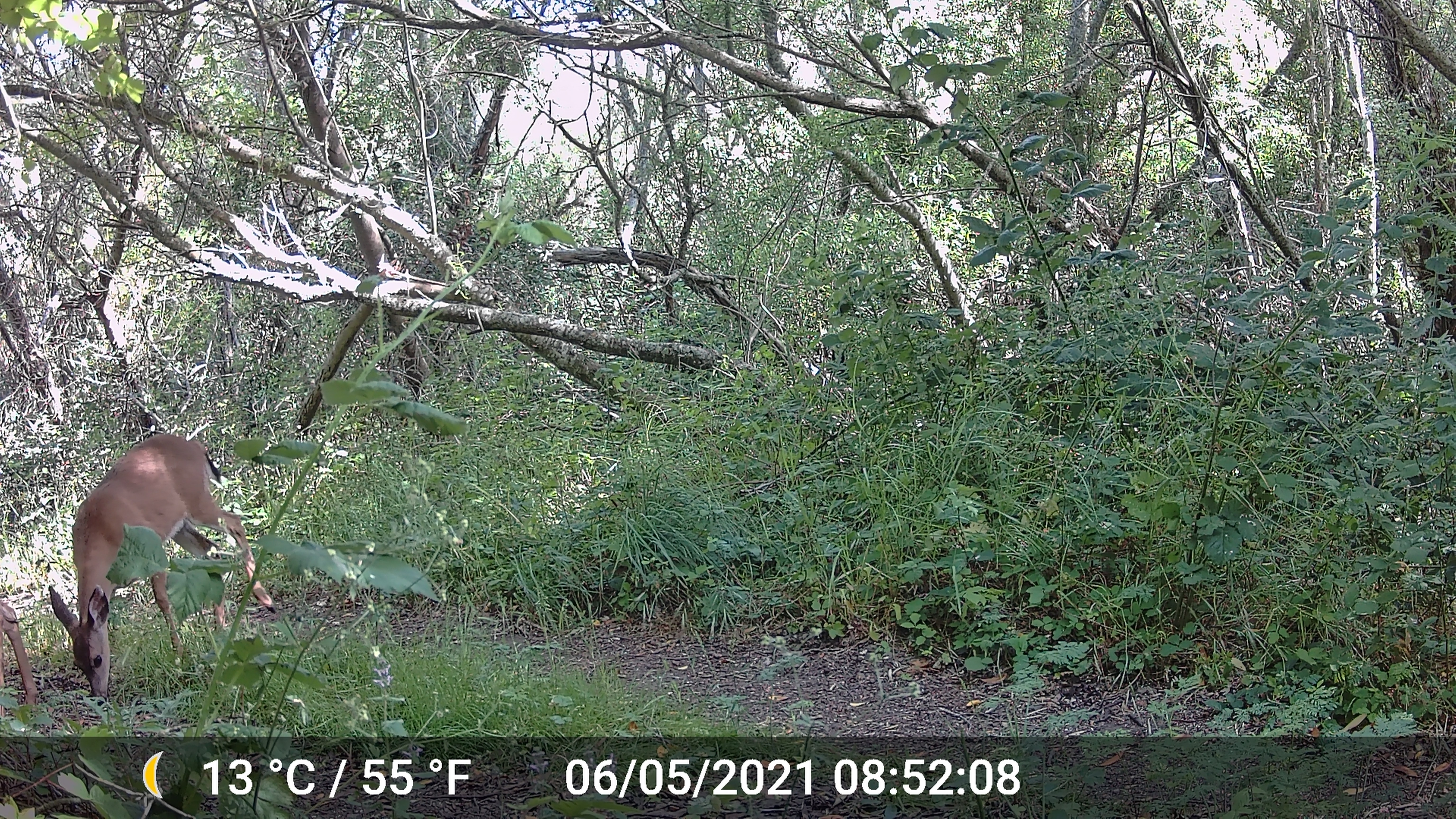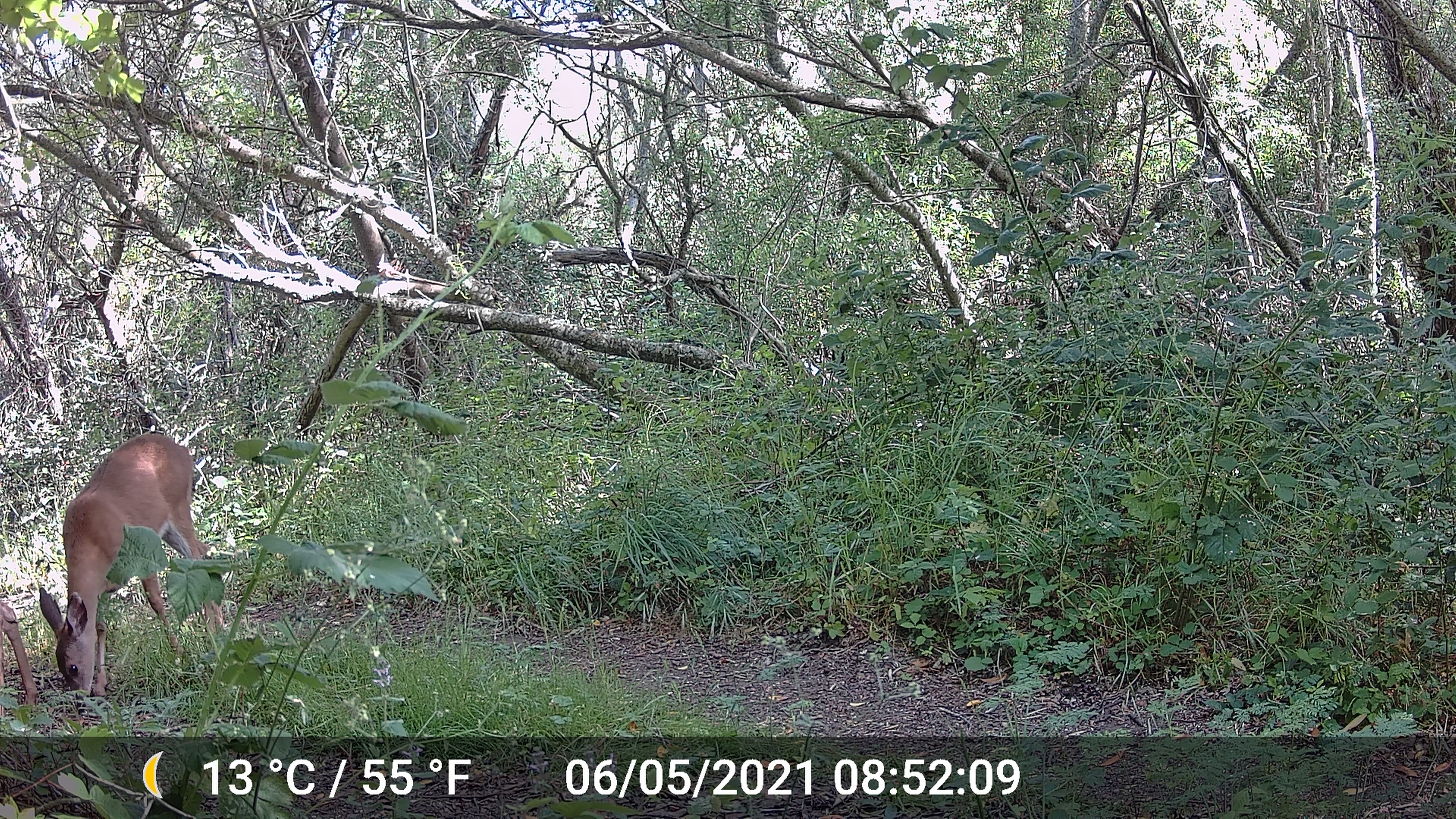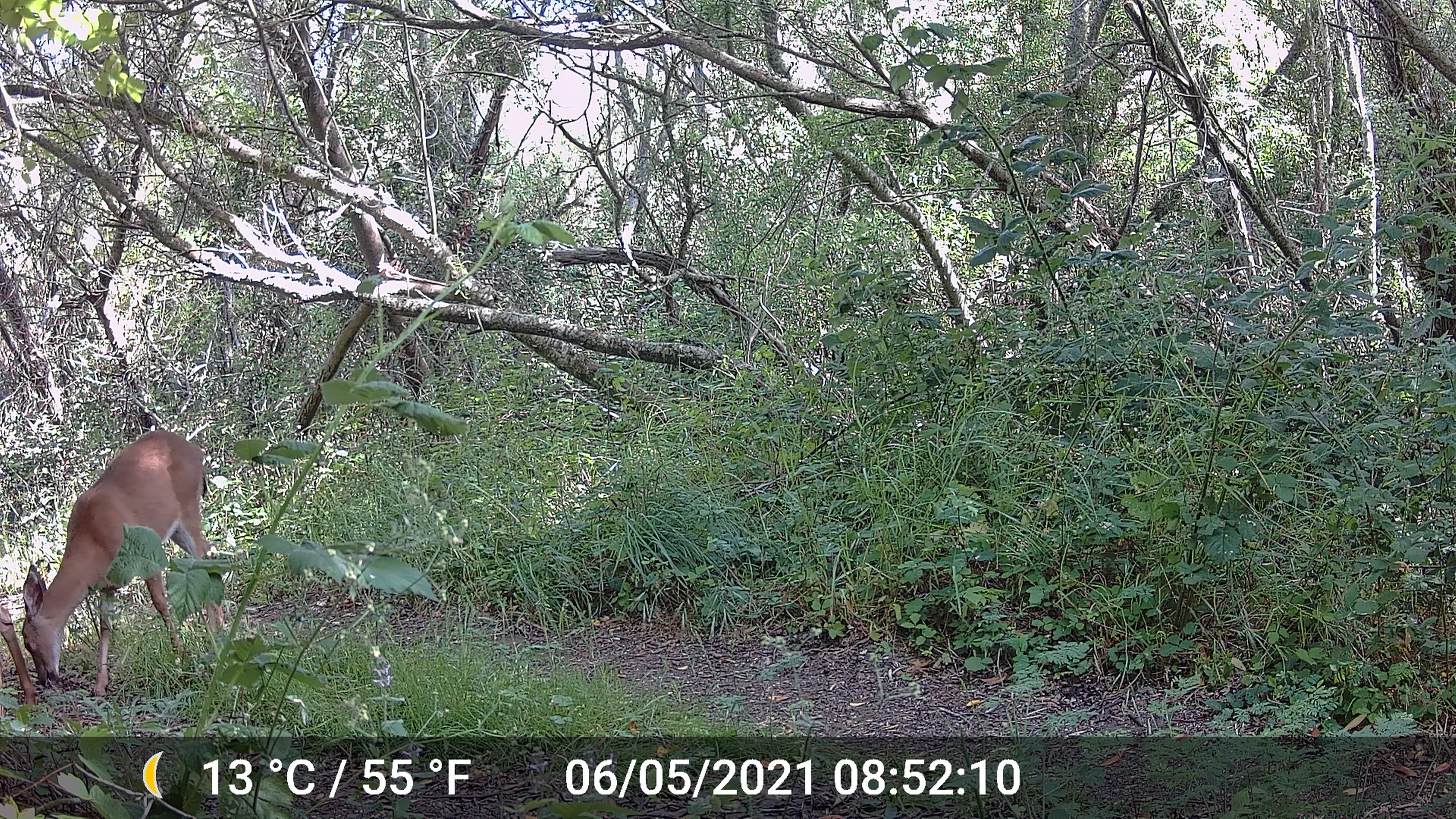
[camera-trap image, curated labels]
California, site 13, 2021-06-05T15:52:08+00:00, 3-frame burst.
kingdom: Animalia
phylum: Chordata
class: Mammalia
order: Artiodactyla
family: Cervidae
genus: Odocoileus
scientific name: Odocoileus hemionus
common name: mule deer